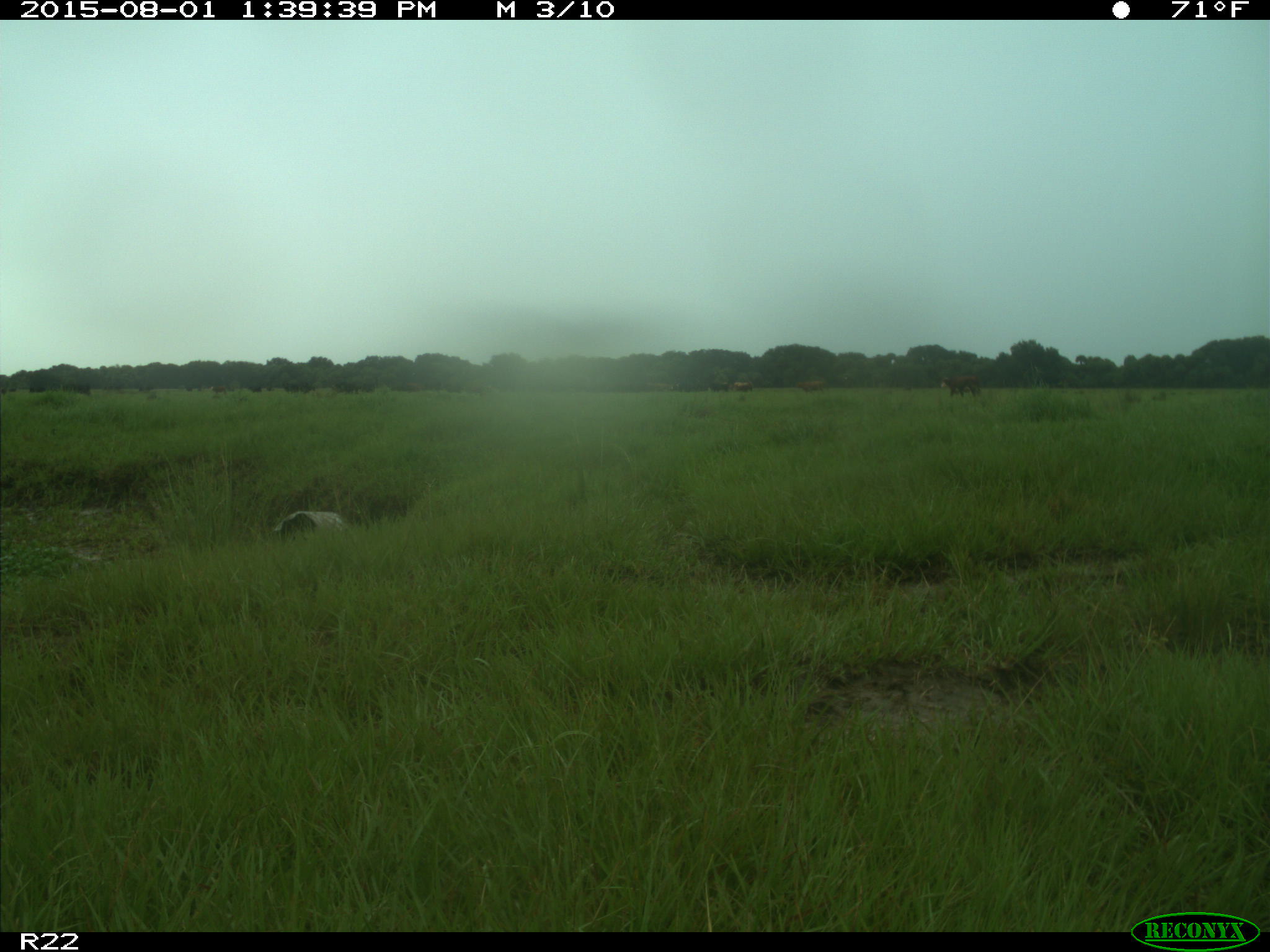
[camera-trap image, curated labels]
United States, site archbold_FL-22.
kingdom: Animalia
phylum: Chordata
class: Mammalia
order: Artiodactyla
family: Bovidae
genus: Bos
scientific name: Bos taurus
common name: domestic cow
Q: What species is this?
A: Bos taurus (domestic cow).